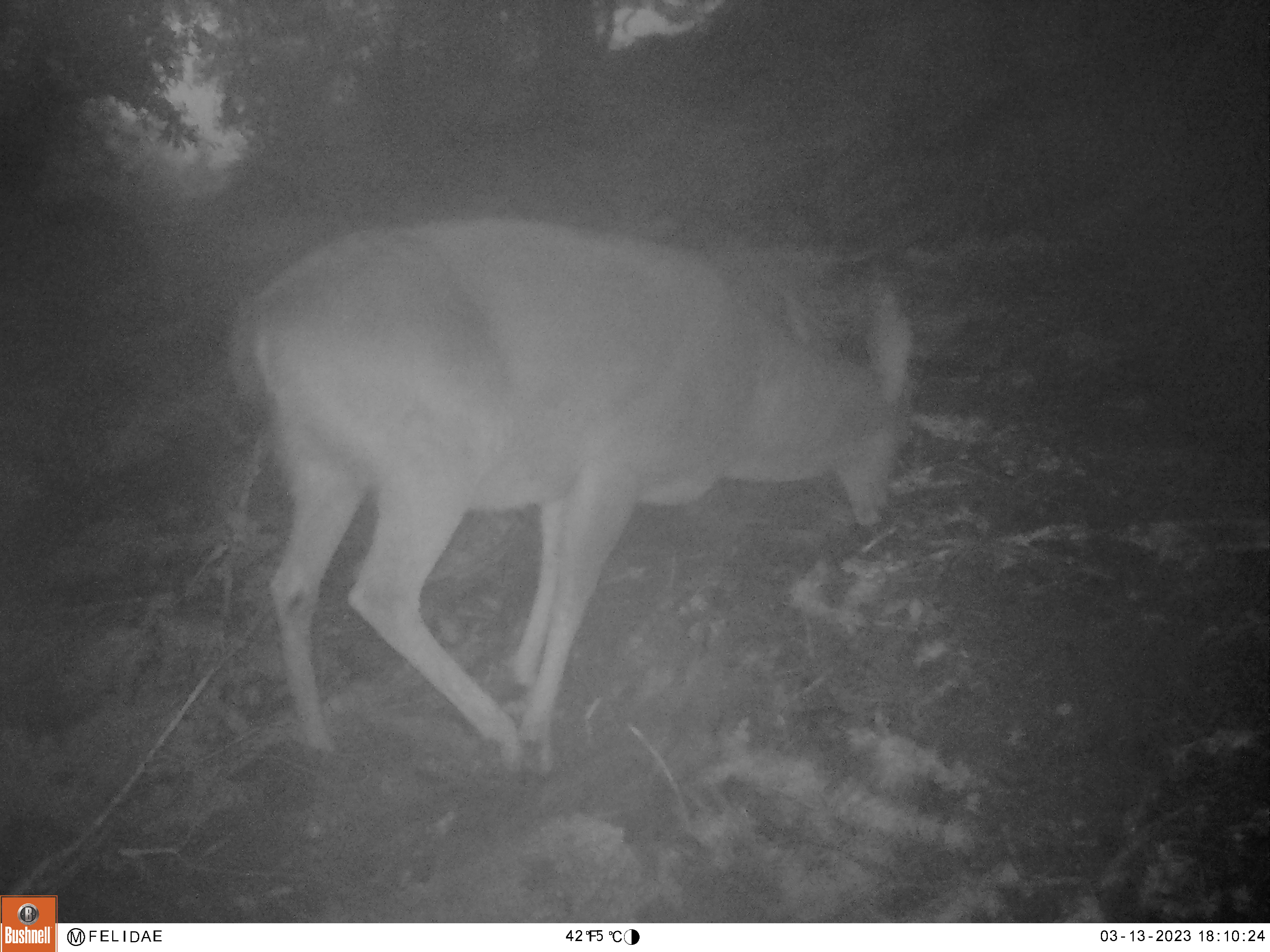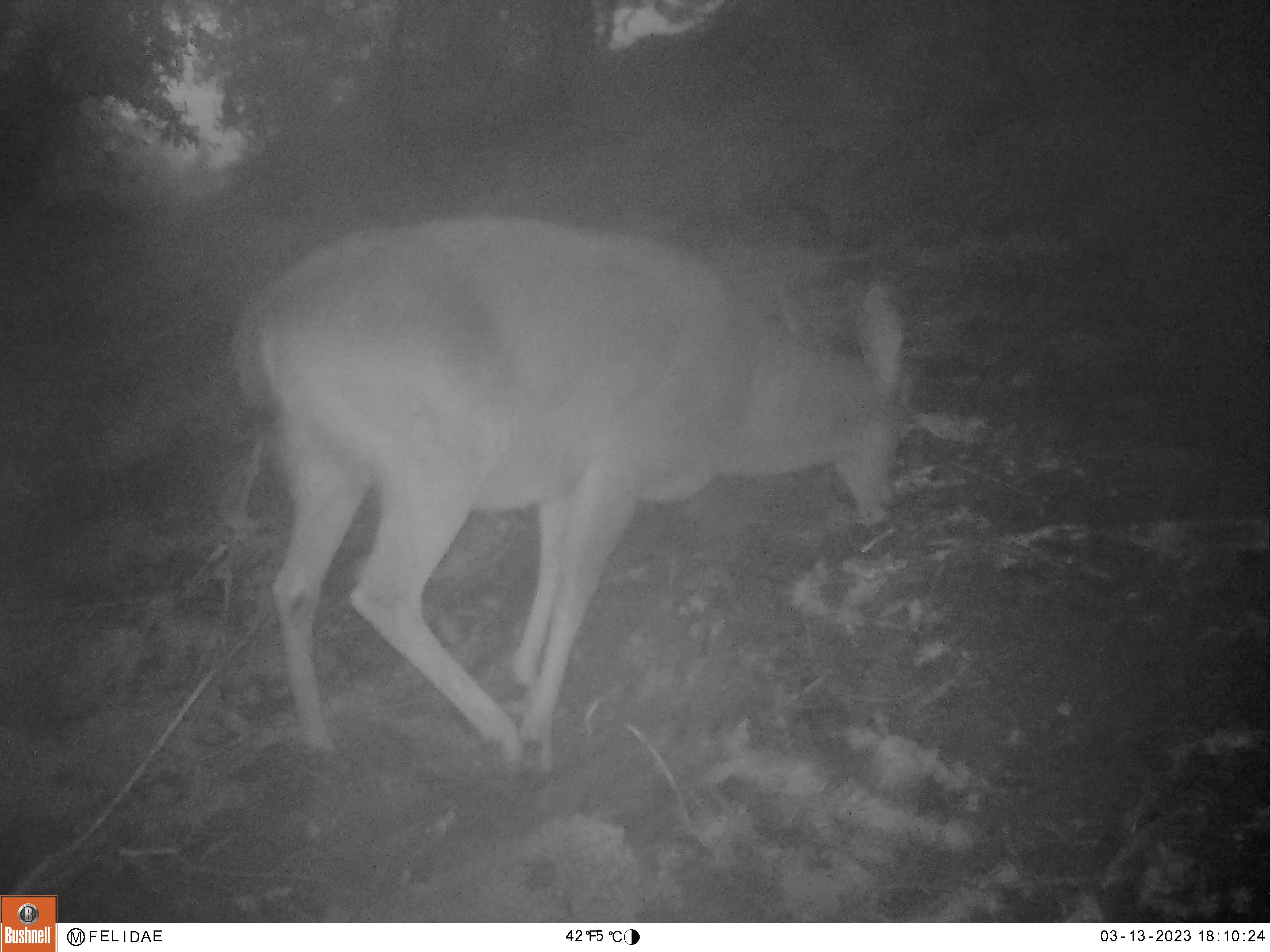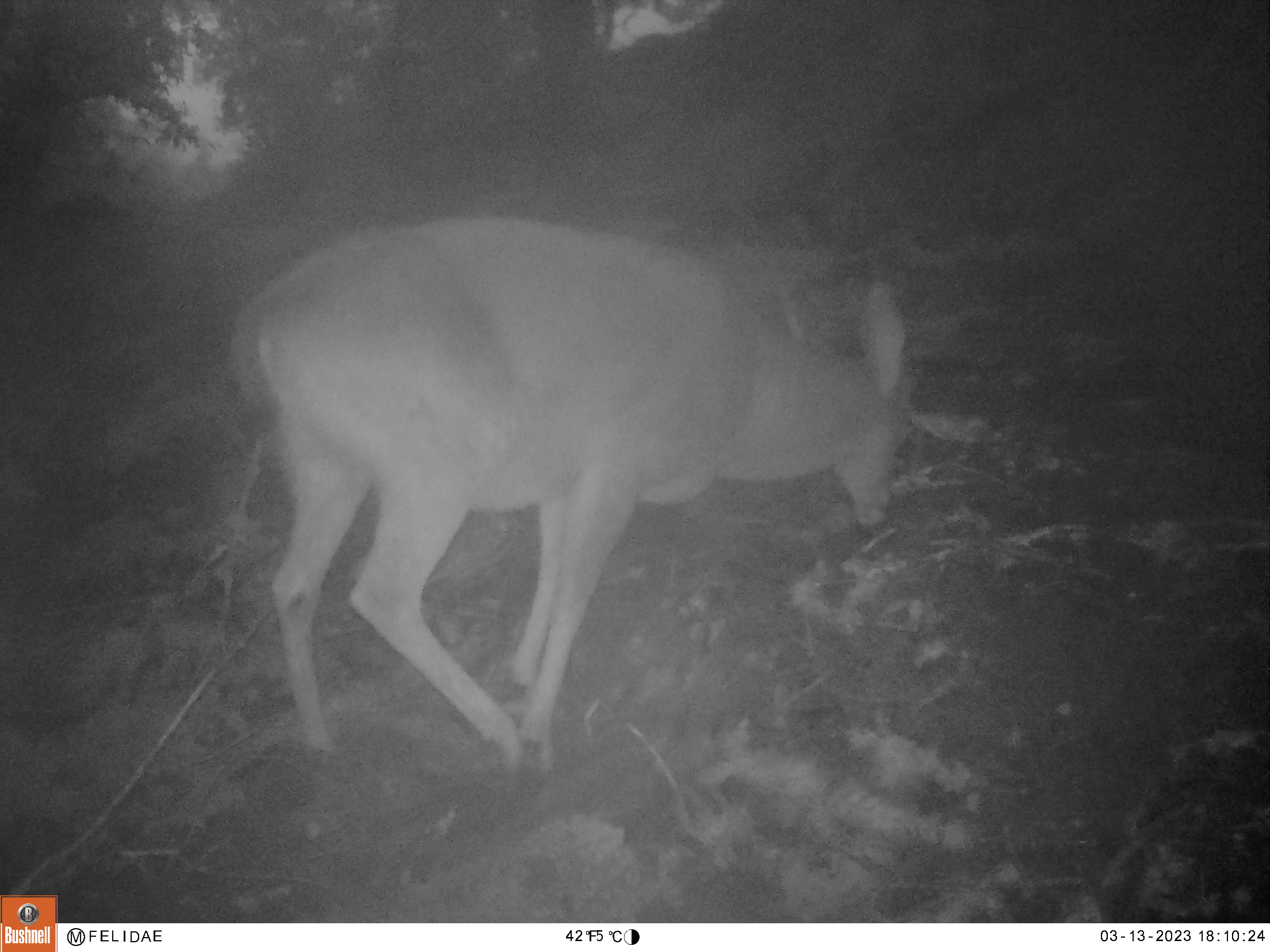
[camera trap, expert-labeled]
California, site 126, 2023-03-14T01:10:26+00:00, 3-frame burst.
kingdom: Animalia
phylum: Chordata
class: Mammalia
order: Artiodactyla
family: Cervidae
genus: Odocoileus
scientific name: Odocoileus hemionus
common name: mule deer